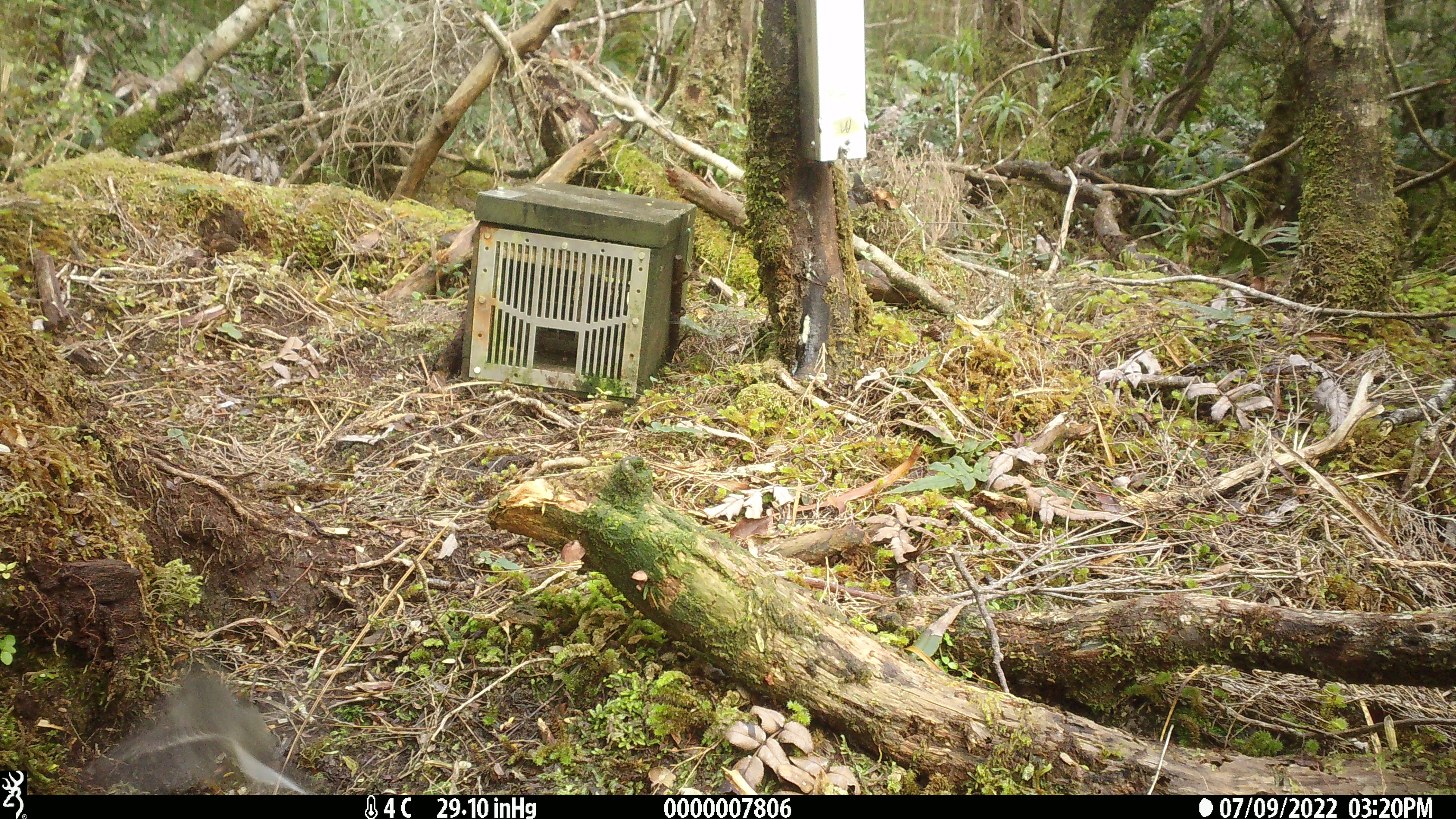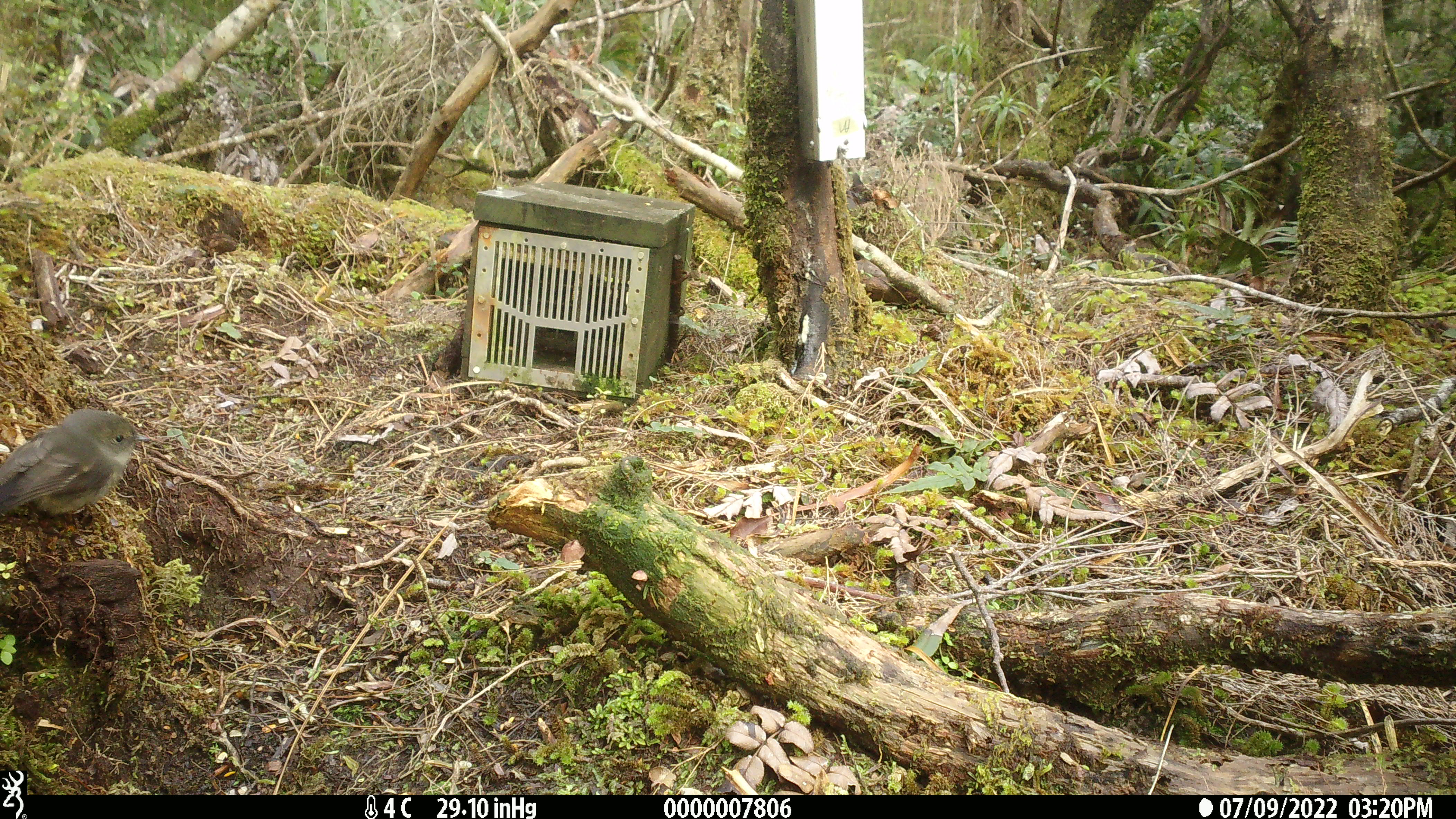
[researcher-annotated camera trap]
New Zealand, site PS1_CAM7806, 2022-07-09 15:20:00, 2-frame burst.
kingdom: Animalia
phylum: Chordata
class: Aves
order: Passeriformes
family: Petroicidae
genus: Petroica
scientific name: Petroica macrocephala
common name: tomtit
Tomtit (Petroica macrocephala).